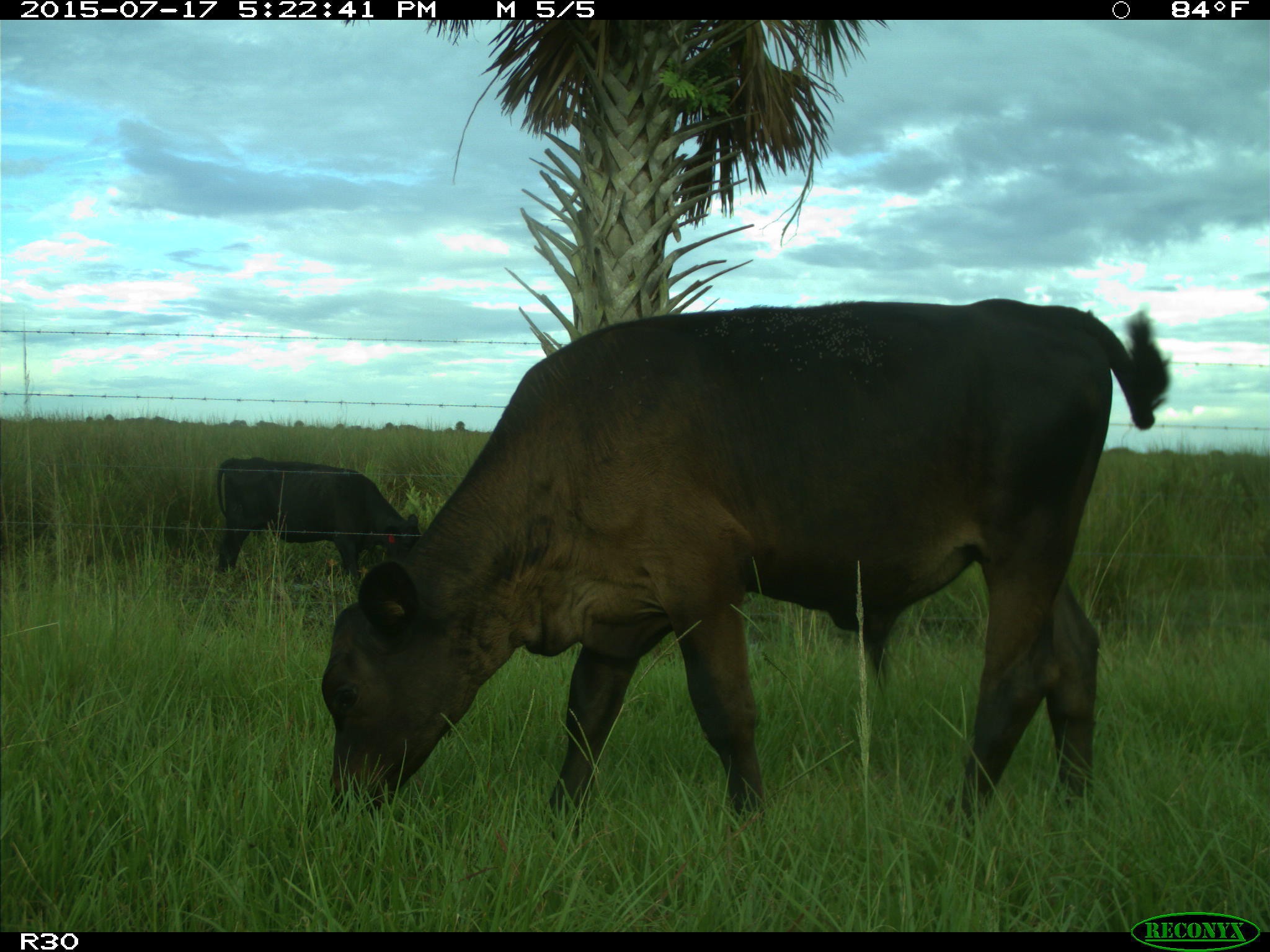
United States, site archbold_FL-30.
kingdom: Animalia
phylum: Chordata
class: Mammalia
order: Artiodactyla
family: Bovidae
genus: Bos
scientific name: Bos taurus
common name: domestic cow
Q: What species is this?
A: Bos taurus (domestic cow).